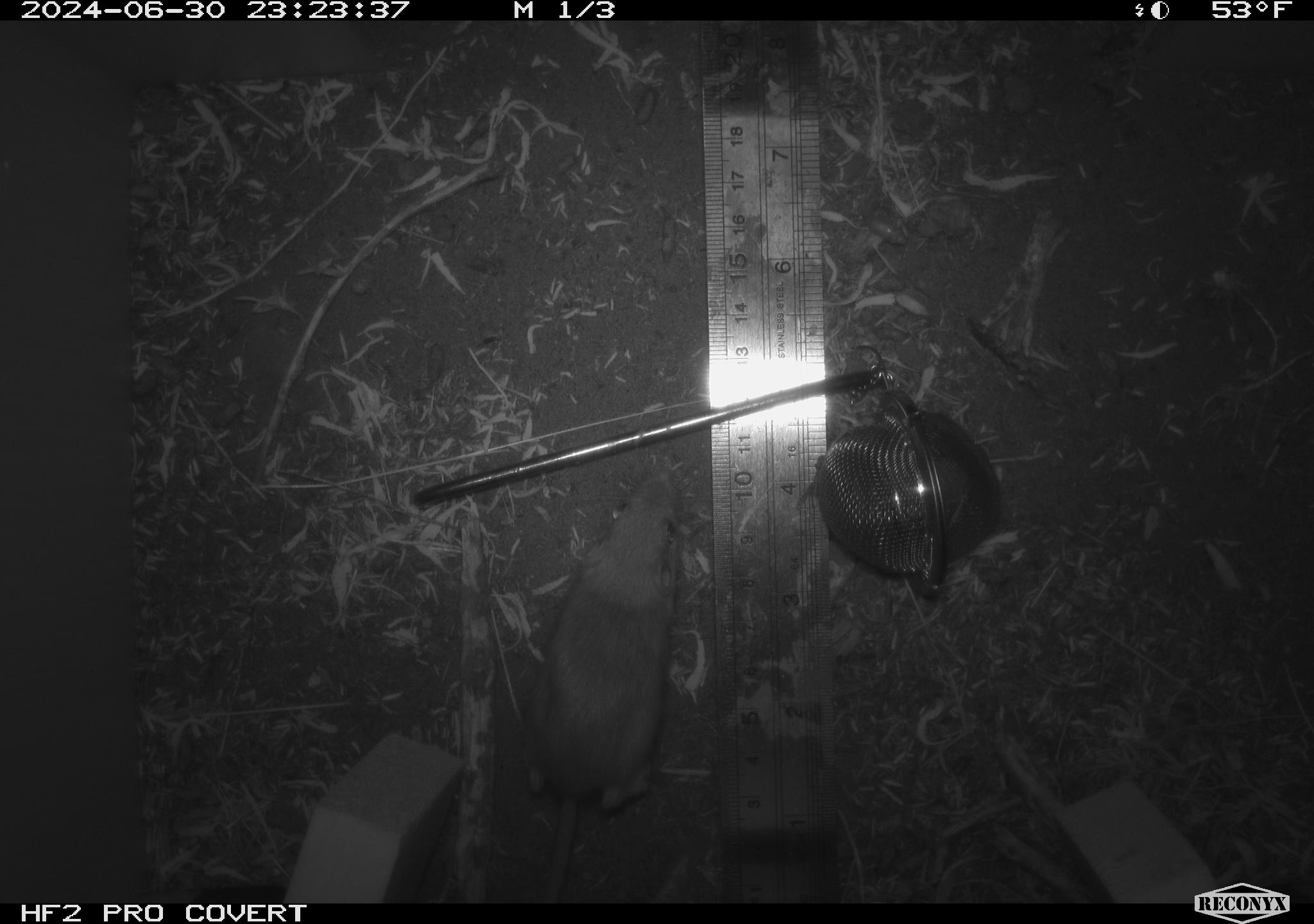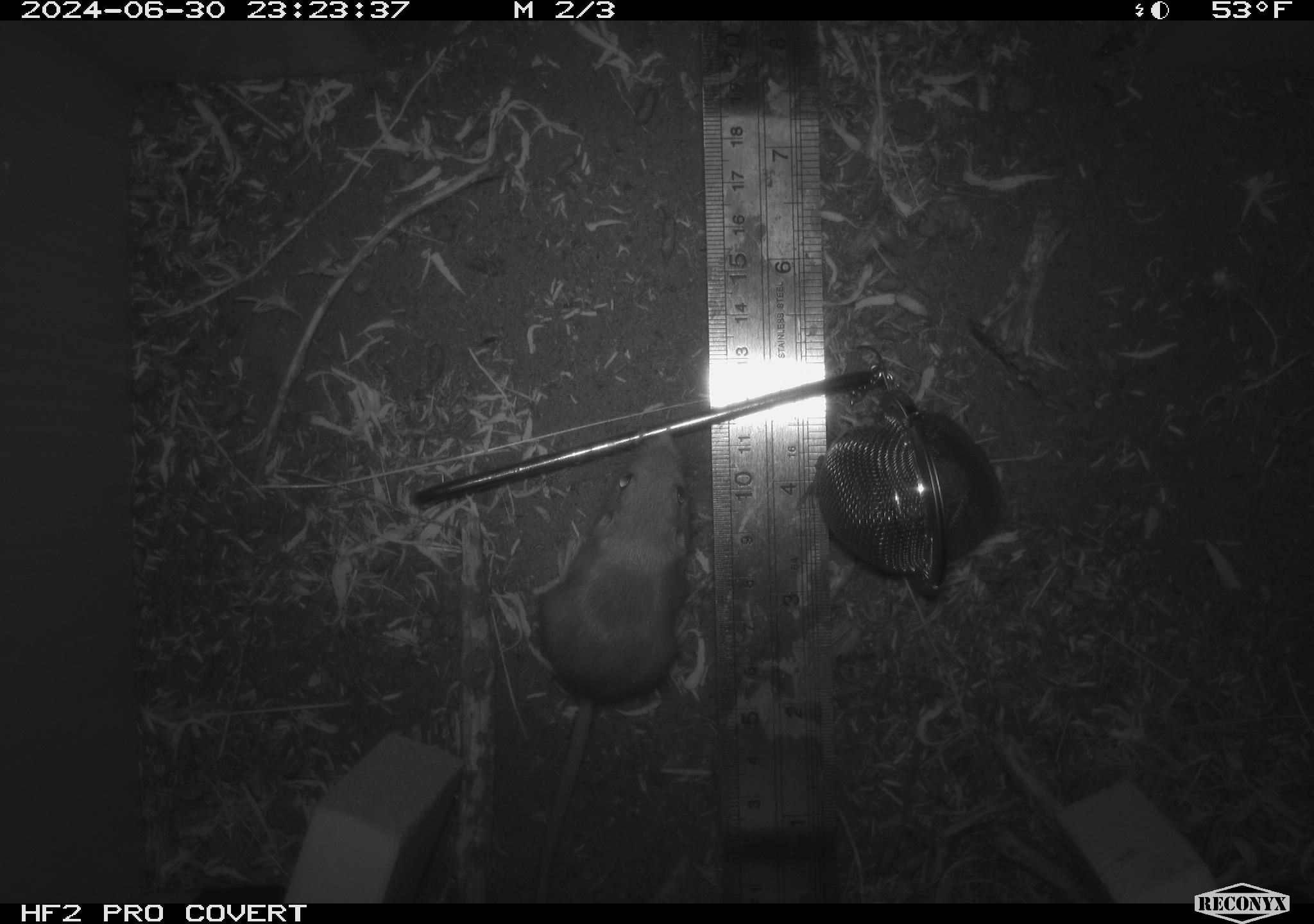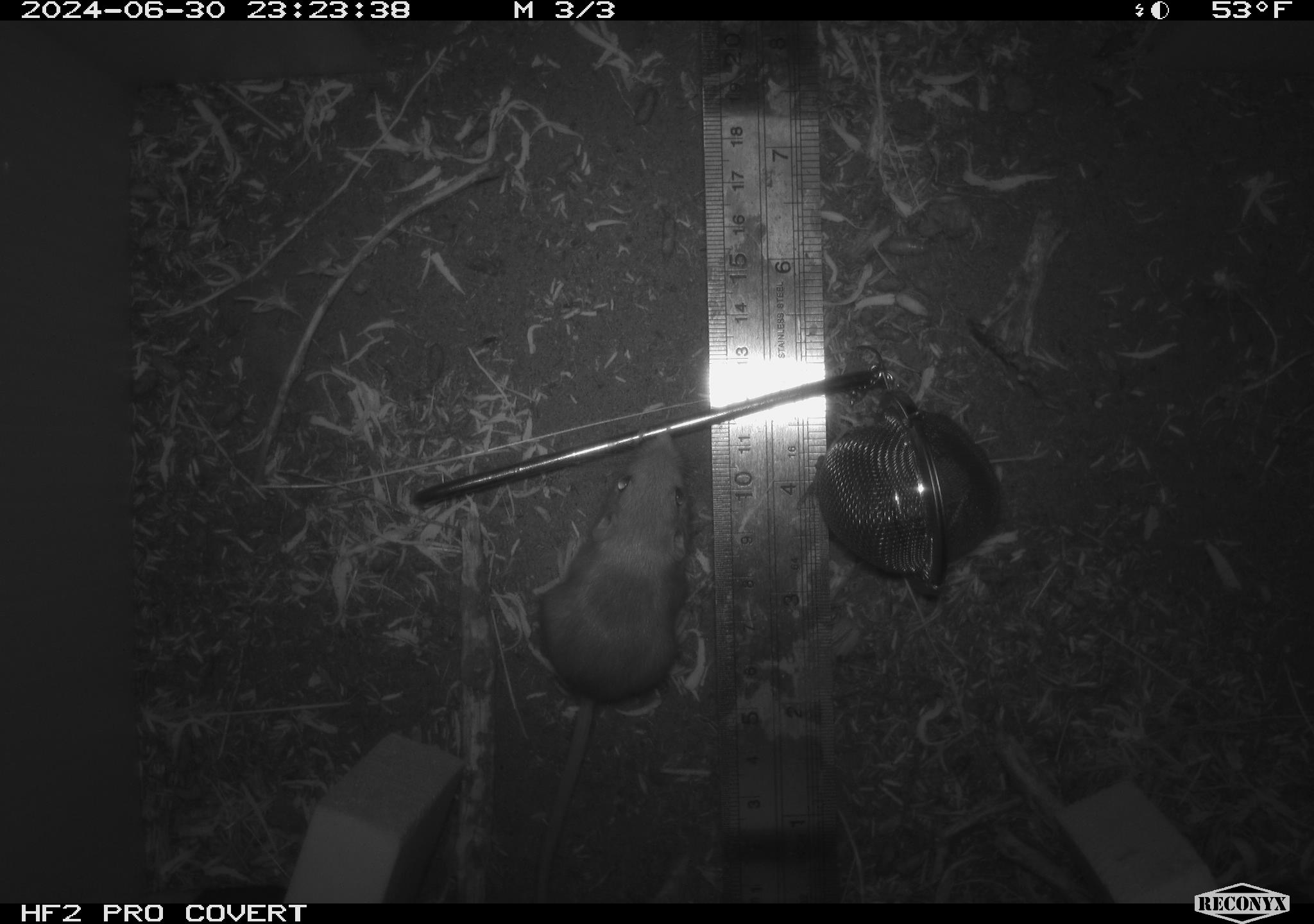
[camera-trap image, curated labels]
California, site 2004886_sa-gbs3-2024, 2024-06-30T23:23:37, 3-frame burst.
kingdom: Animalia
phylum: Chordata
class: Mammalia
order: Rodentia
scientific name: Rodentia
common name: woodrat or rat or mouse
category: woodrat or rat or mouse species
Woodrat or rat or mouse species (woodrat or rat or mouse) (Rodentia).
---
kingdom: Animalia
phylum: Chordata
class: Mammalia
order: Rodentia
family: Heteromyidae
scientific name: Heteromyidae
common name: kangaroo rats and pocket mice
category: heteromyidae family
Heteromyidae family (kangaroo rats and pocket mice) (Heteromyidae).